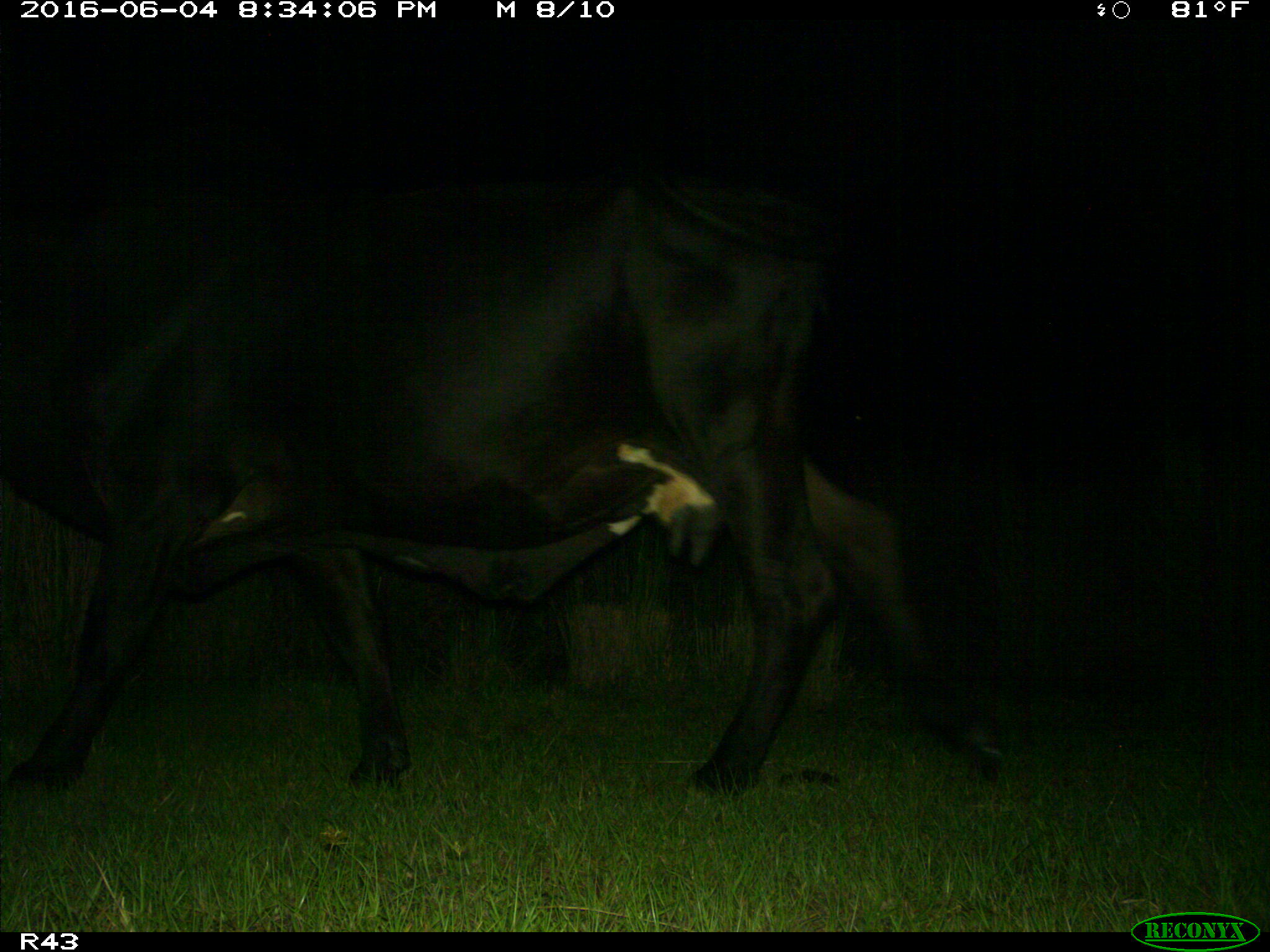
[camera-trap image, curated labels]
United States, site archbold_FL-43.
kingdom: Animalia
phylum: Chordata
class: Mammalia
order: Artiodactyla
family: Bovidae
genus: Bos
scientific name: Bos taurus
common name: domestic cow